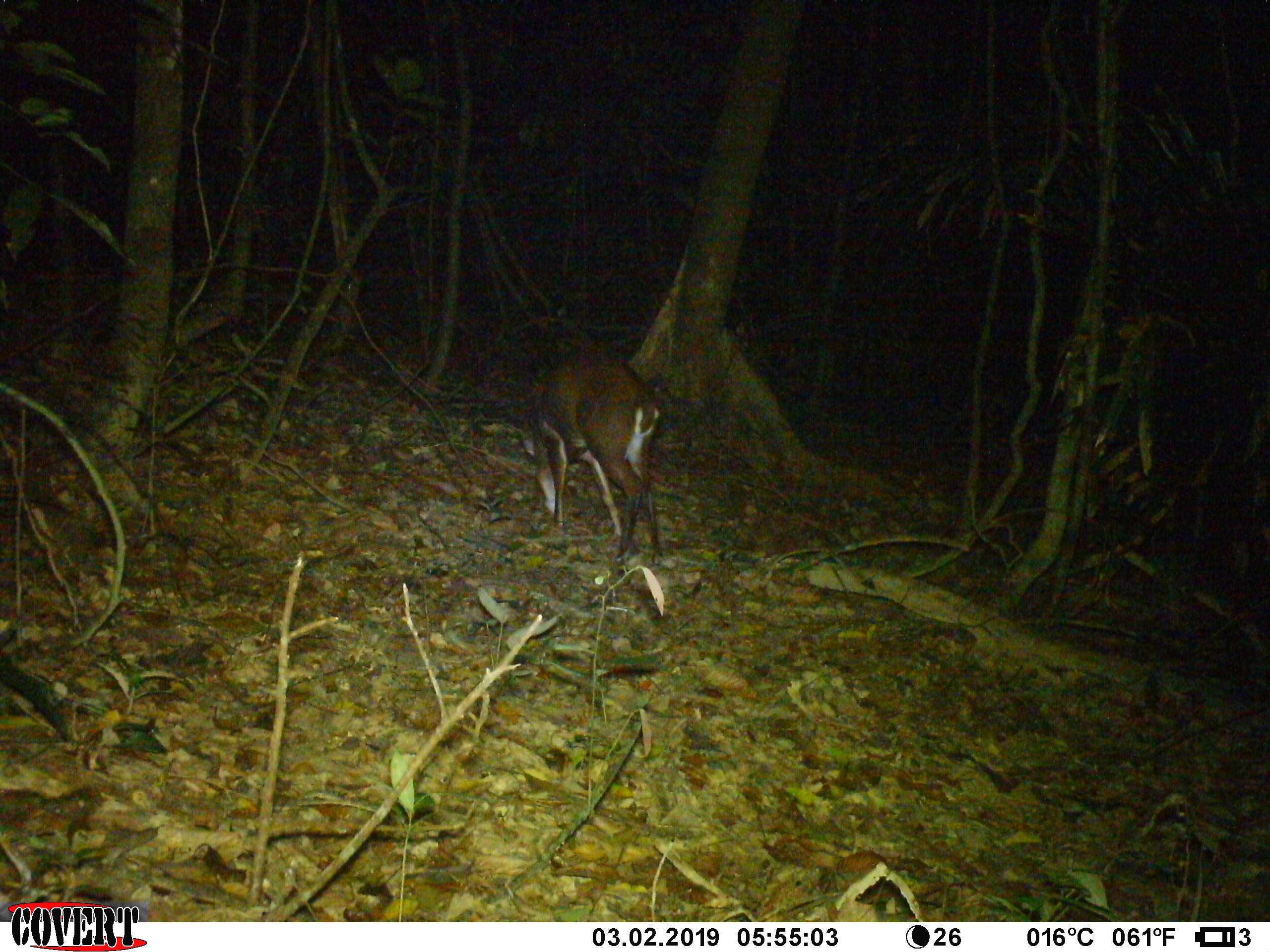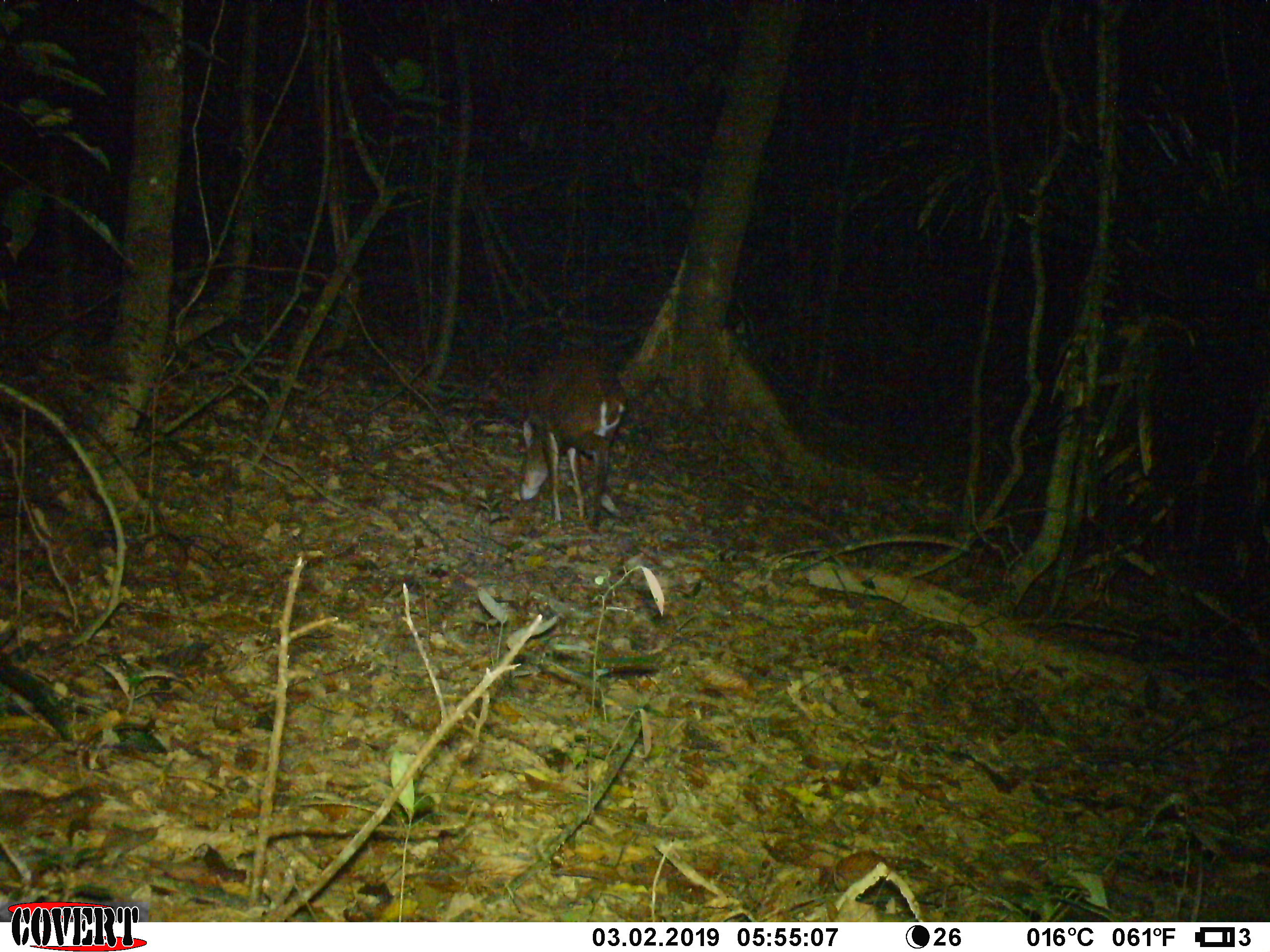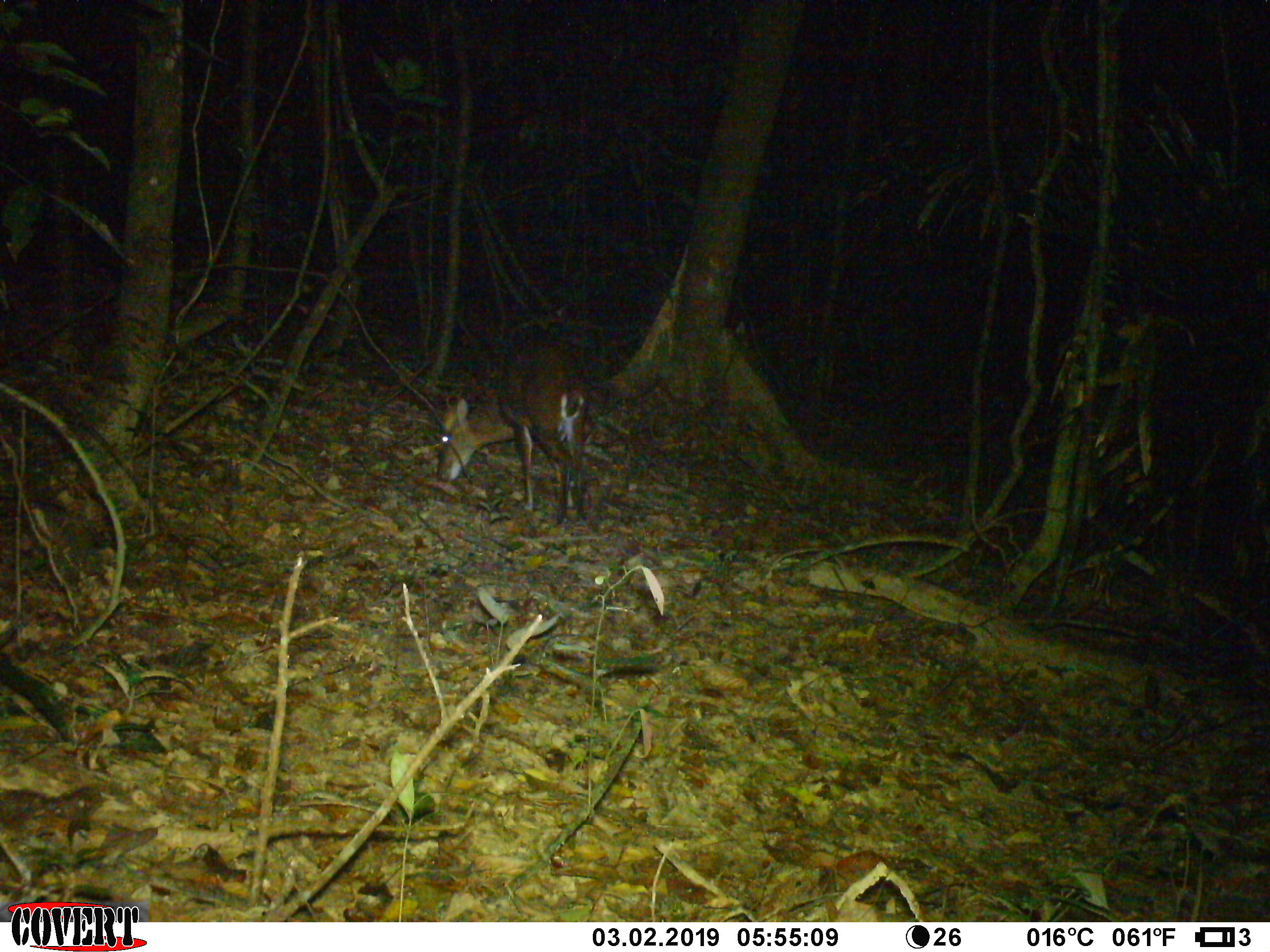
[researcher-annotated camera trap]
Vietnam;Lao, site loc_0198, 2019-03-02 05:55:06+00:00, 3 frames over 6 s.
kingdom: Animalia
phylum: Chordata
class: Mammalia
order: Artiodactyla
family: Cervidae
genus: Muntiacus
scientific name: Muntiacus vuquangensis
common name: large-antlered muntjac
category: large antlered muntjac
Large antlered muntjac (large-antlered muntjac) (Muntiacus vuquangensis). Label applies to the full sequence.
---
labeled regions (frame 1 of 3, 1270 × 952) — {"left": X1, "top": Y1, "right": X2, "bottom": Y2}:
large antlered muntjac: {"left": 521, "top": 346, "right": 663, "bottom": 561}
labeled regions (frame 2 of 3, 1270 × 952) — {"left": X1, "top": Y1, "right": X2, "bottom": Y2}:
large antlered muntjac: {"left": 518, "top": 354, "right": 627, "bottom": 531}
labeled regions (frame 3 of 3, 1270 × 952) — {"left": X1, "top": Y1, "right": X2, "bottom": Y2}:
large antlered muntjac: {"left": 435, "top": 343, "right": 590, "bottom": 524}